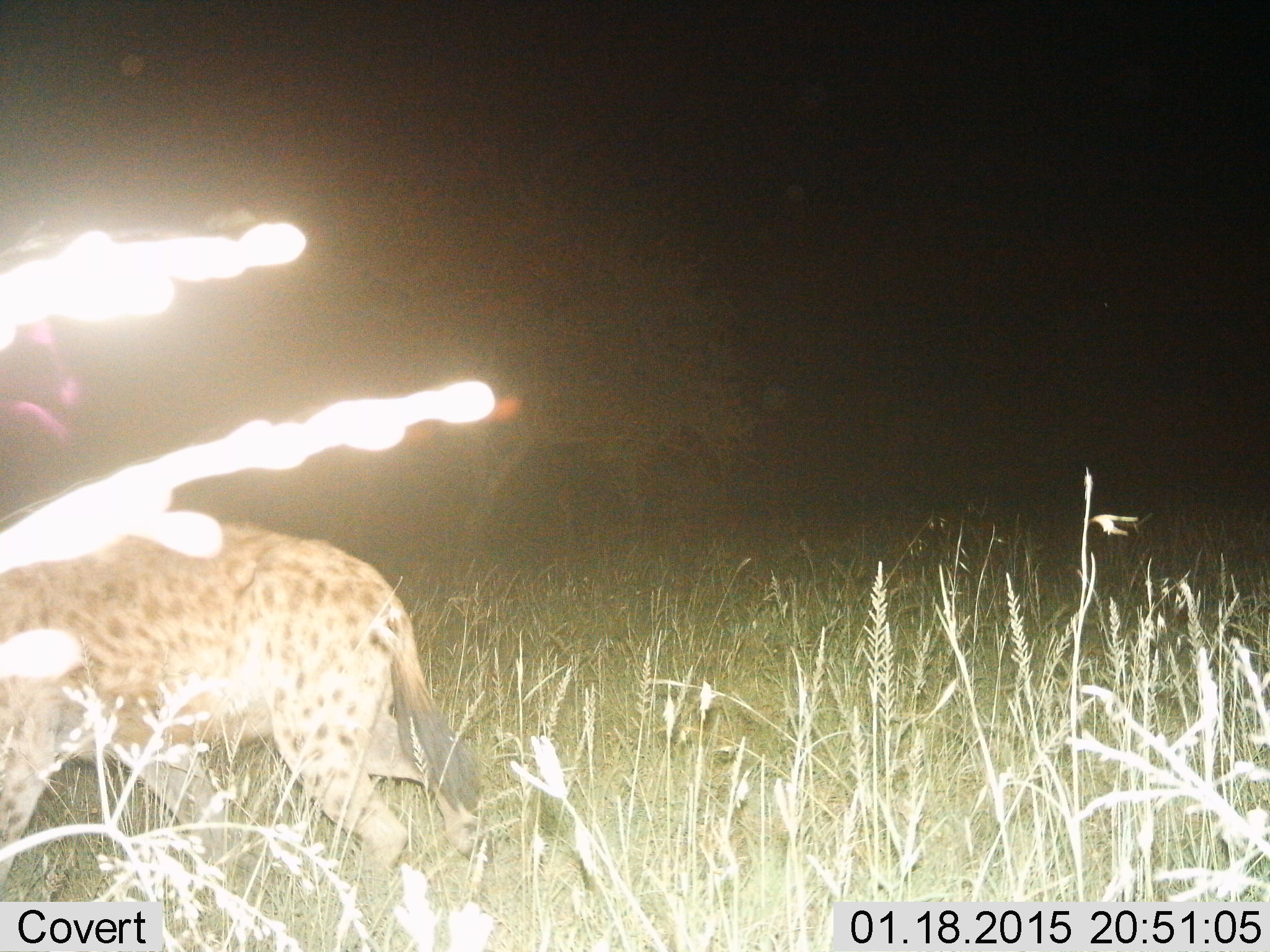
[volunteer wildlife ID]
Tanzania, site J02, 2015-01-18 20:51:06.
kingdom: Animalia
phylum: Chordata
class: Mammalia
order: Carnivora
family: Hyaenidae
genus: Crocuta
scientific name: Crocuta crocuta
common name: spotted hyena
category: hyenaspotted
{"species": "hyenaspotted (spotted hyena) (Crocuta crocuta)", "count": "1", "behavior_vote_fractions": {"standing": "10%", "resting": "0%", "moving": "90%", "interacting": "0%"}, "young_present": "0%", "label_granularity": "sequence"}